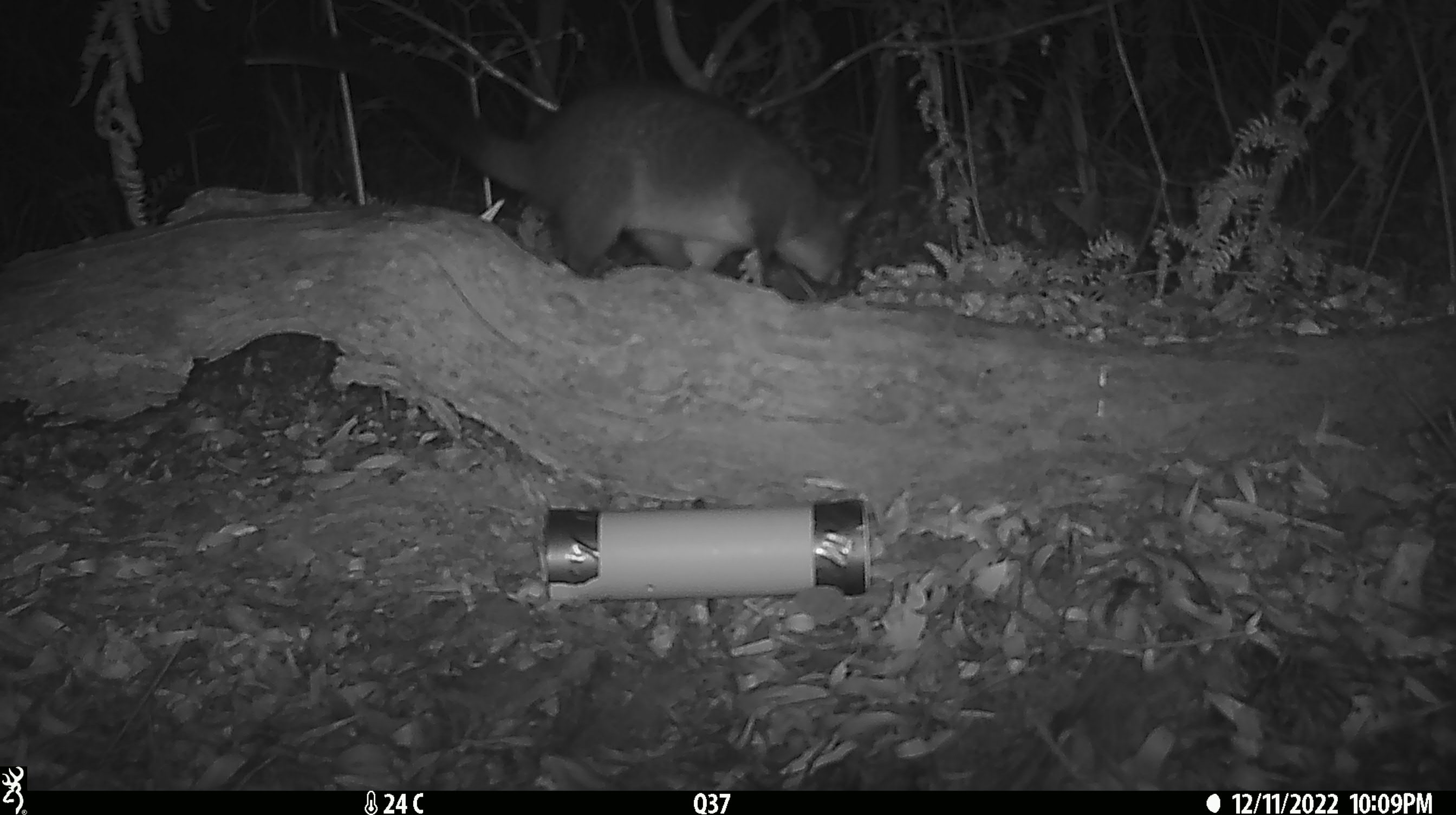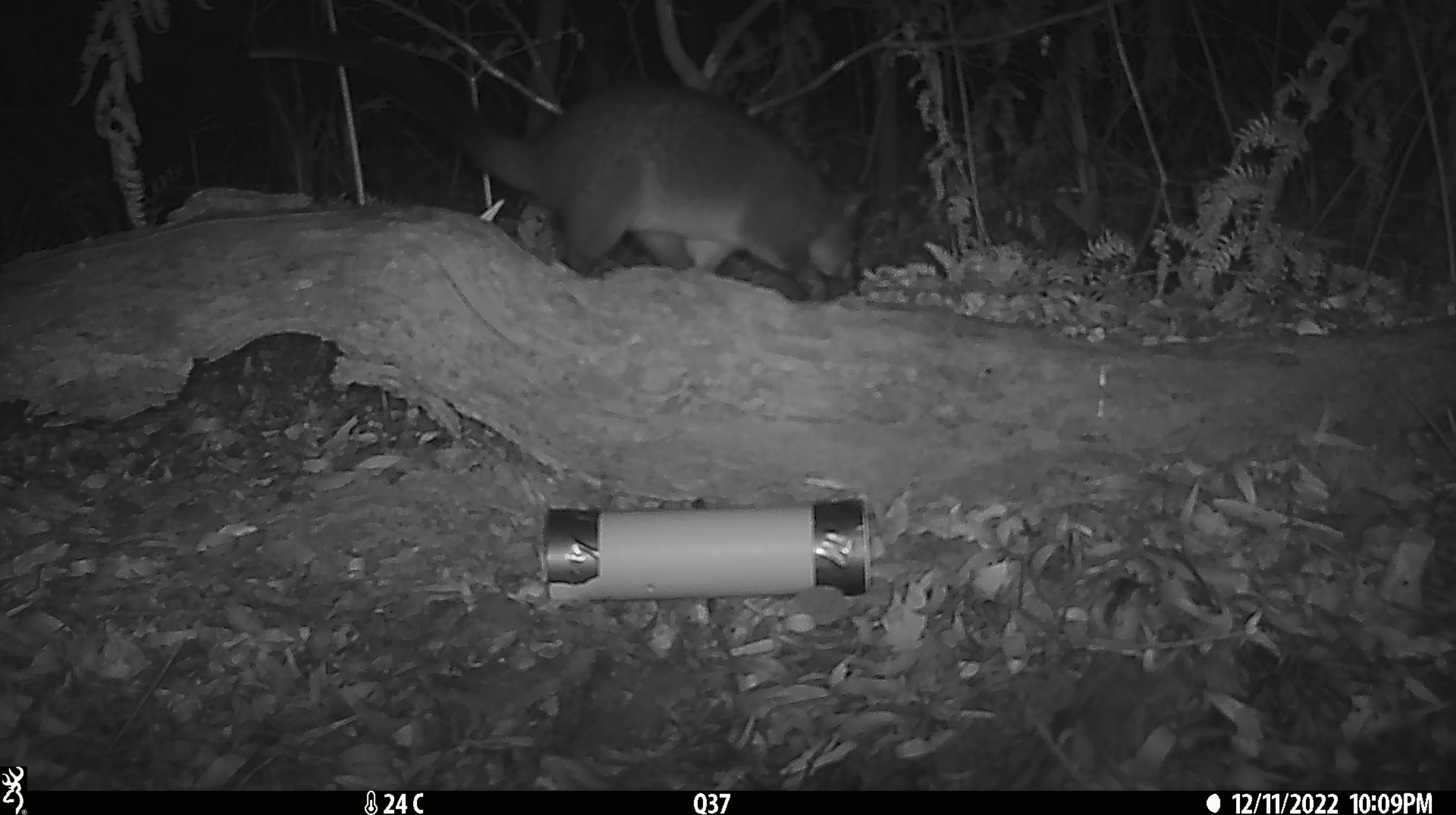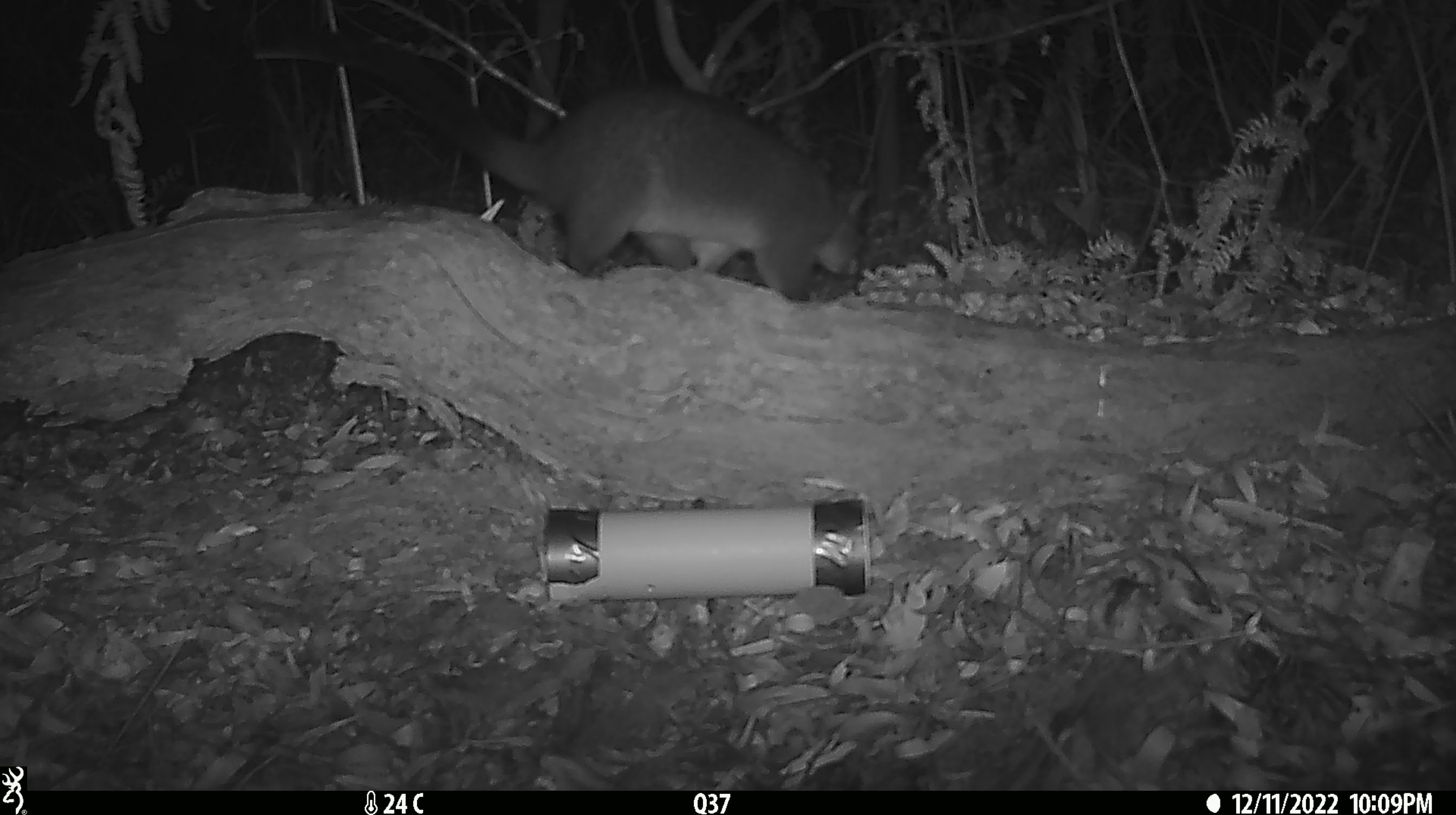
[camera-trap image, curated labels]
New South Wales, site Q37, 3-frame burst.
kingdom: Animalia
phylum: Chordata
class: Mammalia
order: Diprotodontia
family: Phalangeridae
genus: Trichosurus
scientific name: Trichosurus vulpecula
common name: common brushtail possum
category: possum